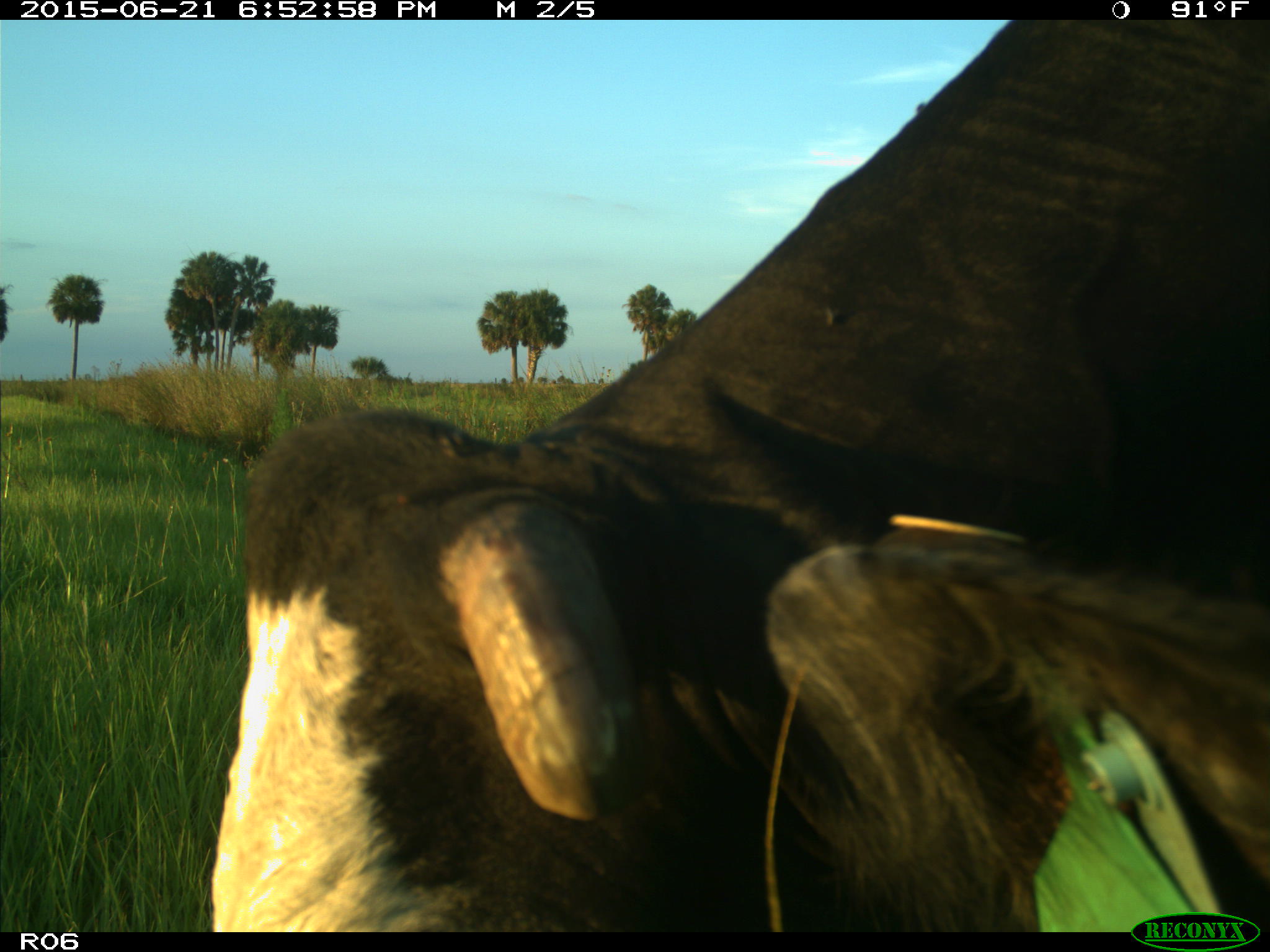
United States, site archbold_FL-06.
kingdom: Animalia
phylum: Chordata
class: Mammalia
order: Artiodactyla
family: Bovidae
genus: Bos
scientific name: Bos taurus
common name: domestic cow